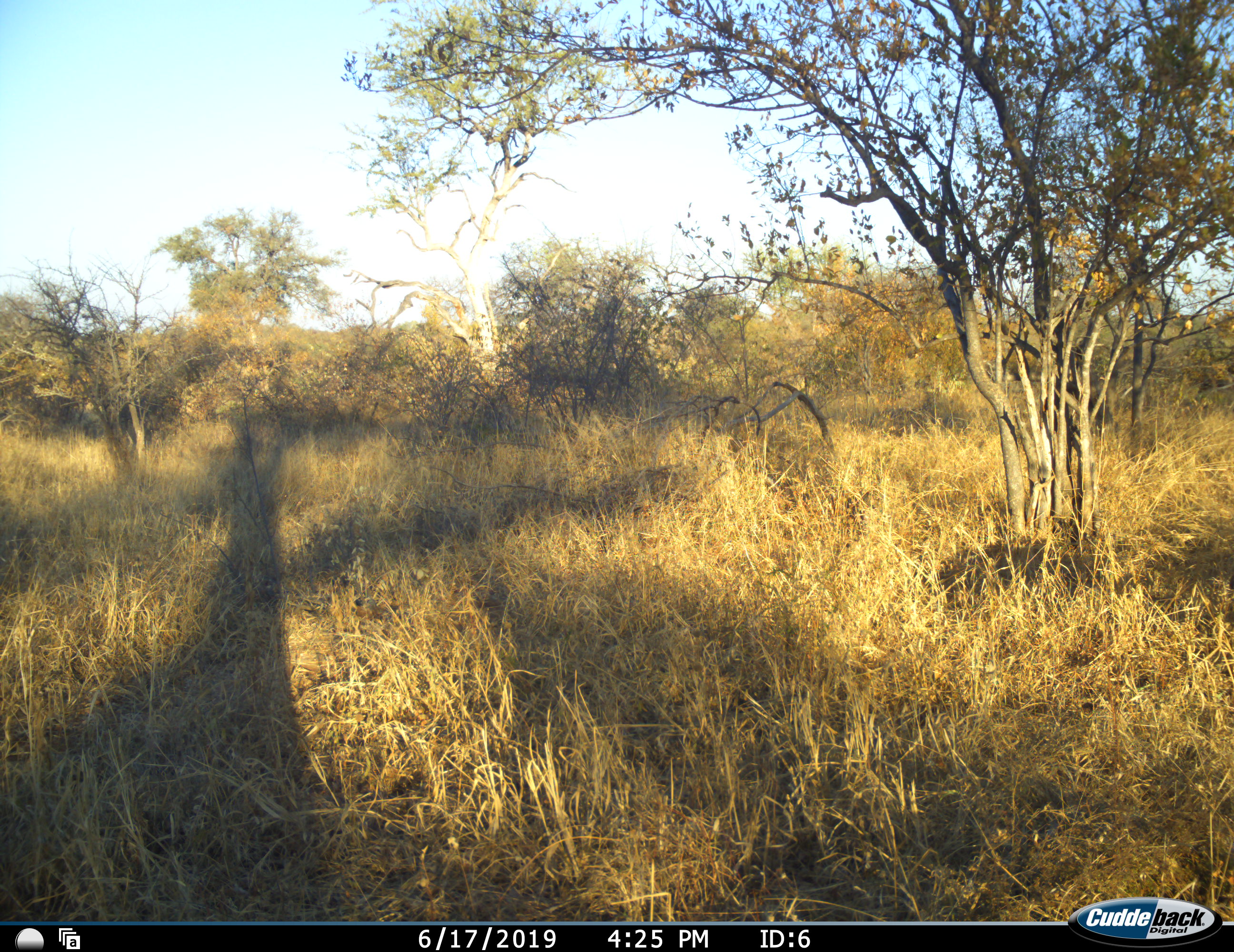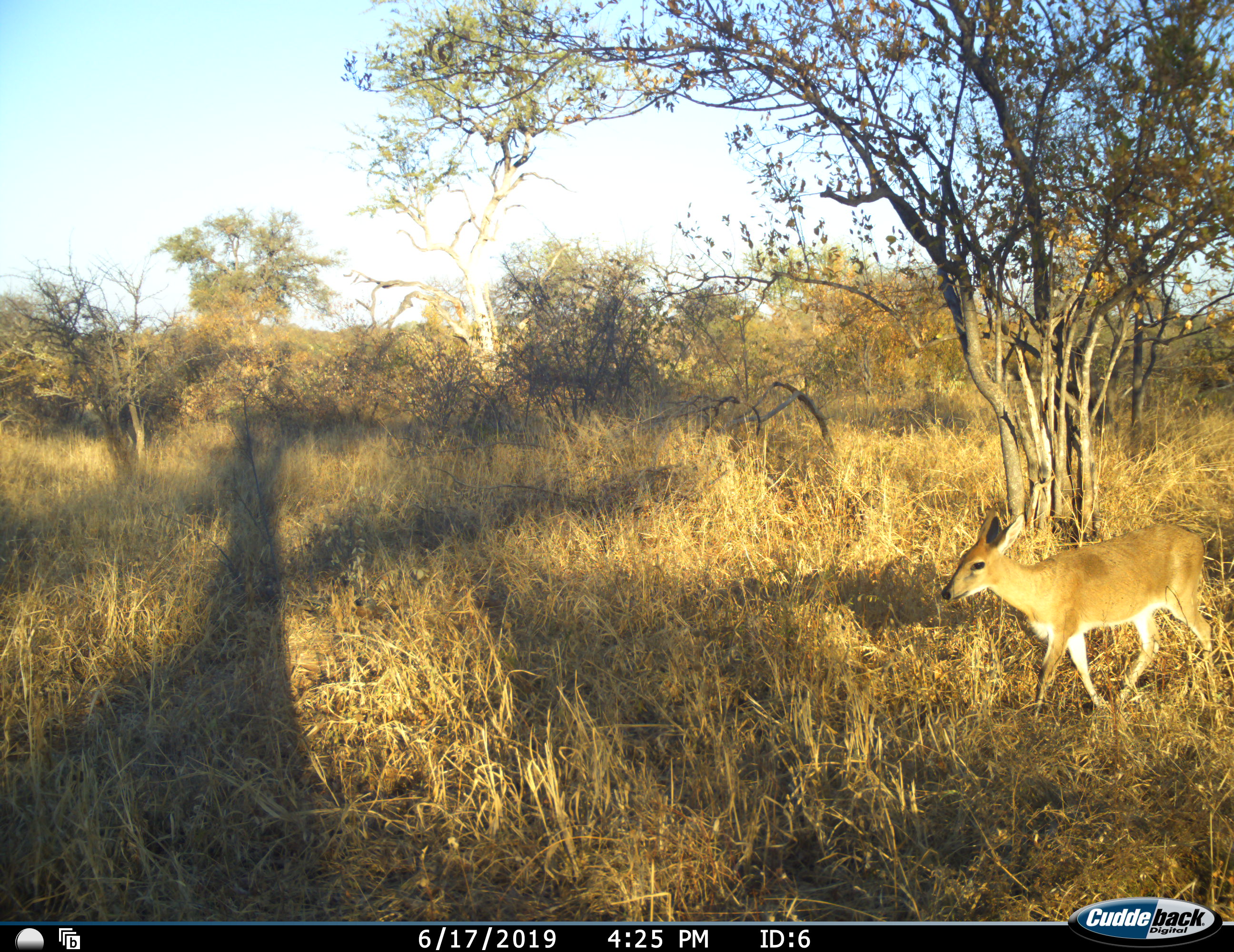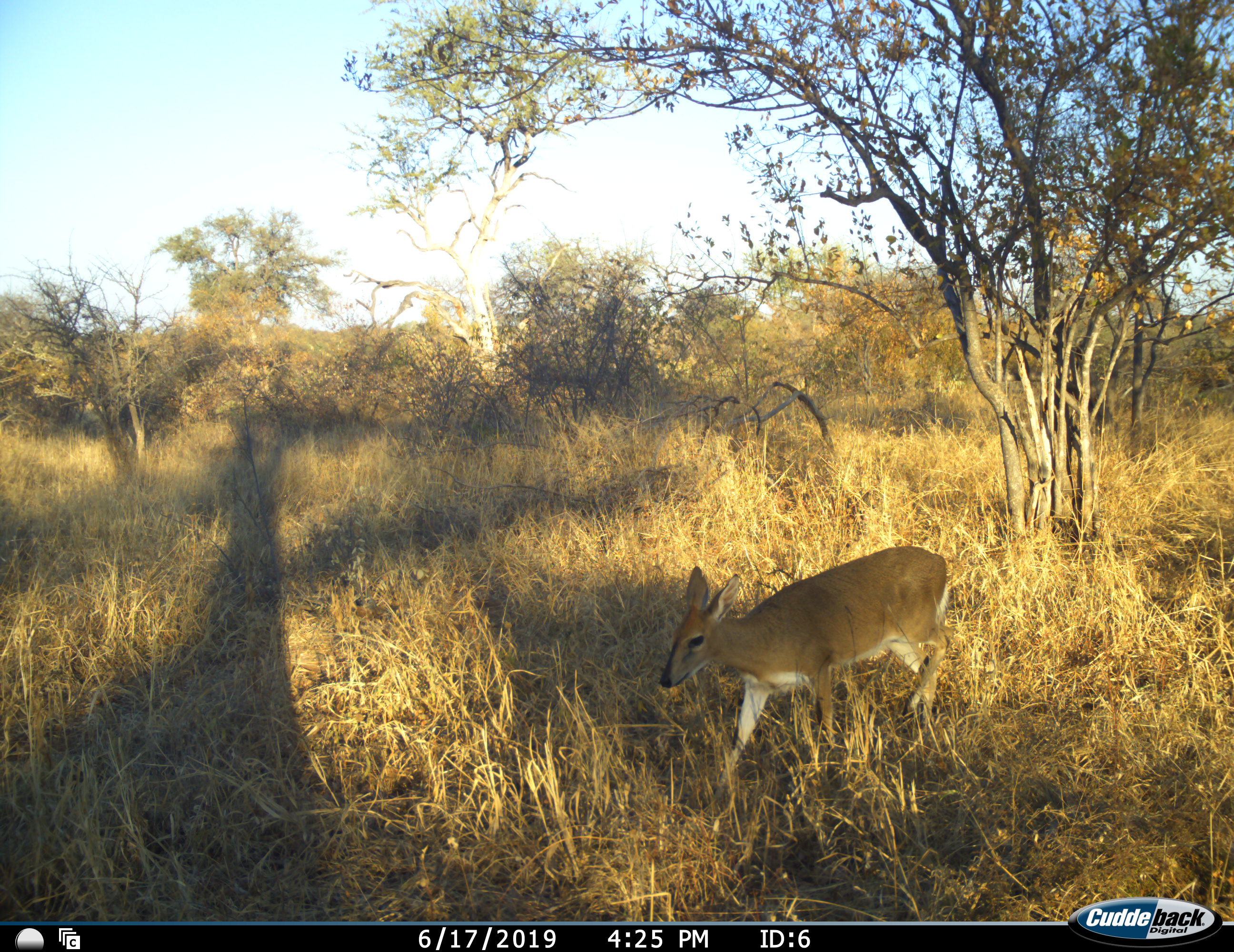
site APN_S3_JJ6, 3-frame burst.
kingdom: Animalia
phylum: Chordata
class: Mammalia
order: Artiodactyla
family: Bovidae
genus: Sylvicapra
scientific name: Sylvicapra grimmia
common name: common duiker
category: duikercommongrey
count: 1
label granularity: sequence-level